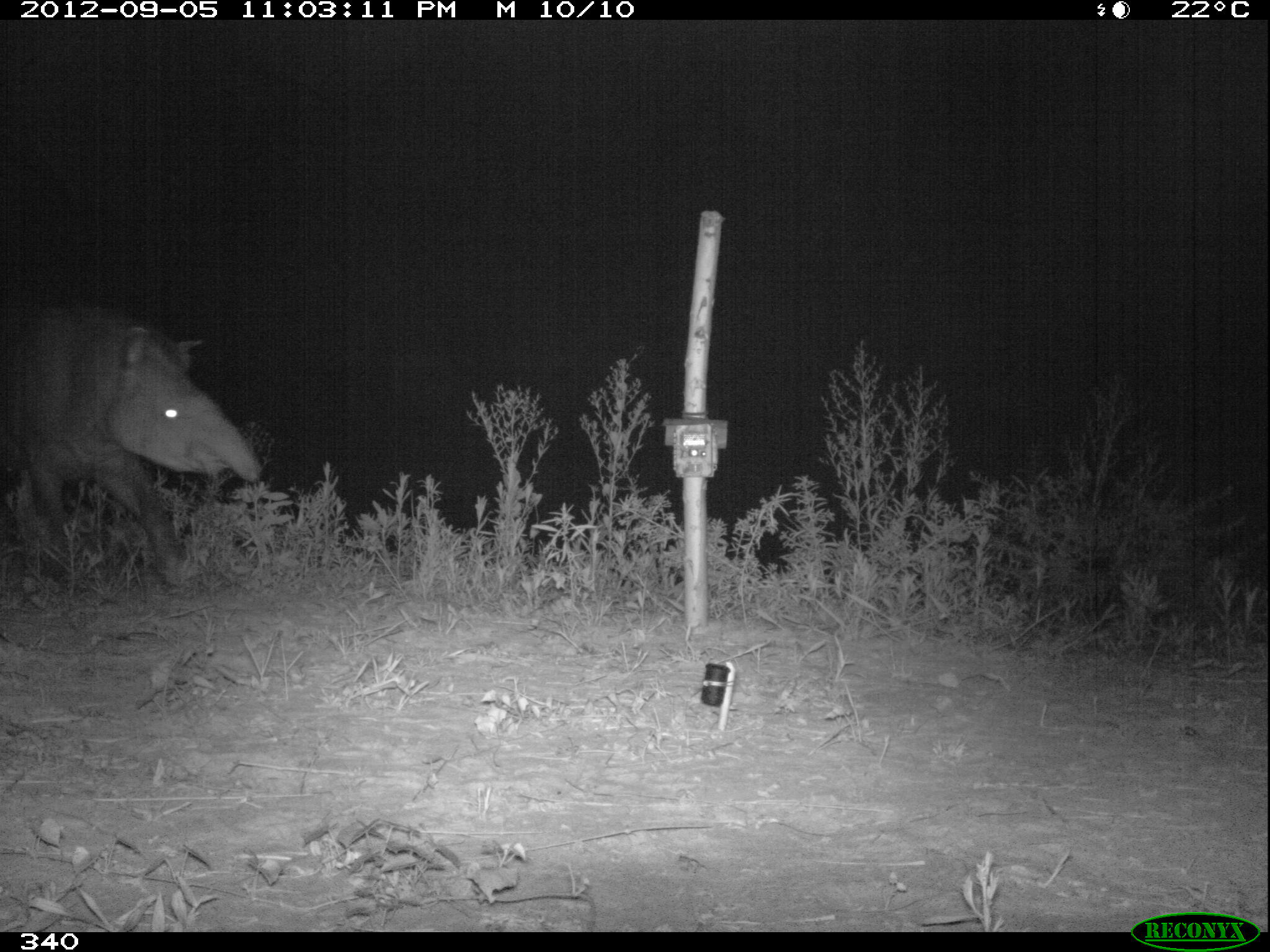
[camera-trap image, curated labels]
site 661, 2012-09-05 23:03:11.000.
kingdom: Animalia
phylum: Chordata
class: Mammalia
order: Perissodactyla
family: Tapiridae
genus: Tapirus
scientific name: Tapirus terrestris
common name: south american tapir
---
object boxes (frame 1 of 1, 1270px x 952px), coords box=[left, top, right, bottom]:
tapirus terrestris: box=[0, 303, 260, 596]